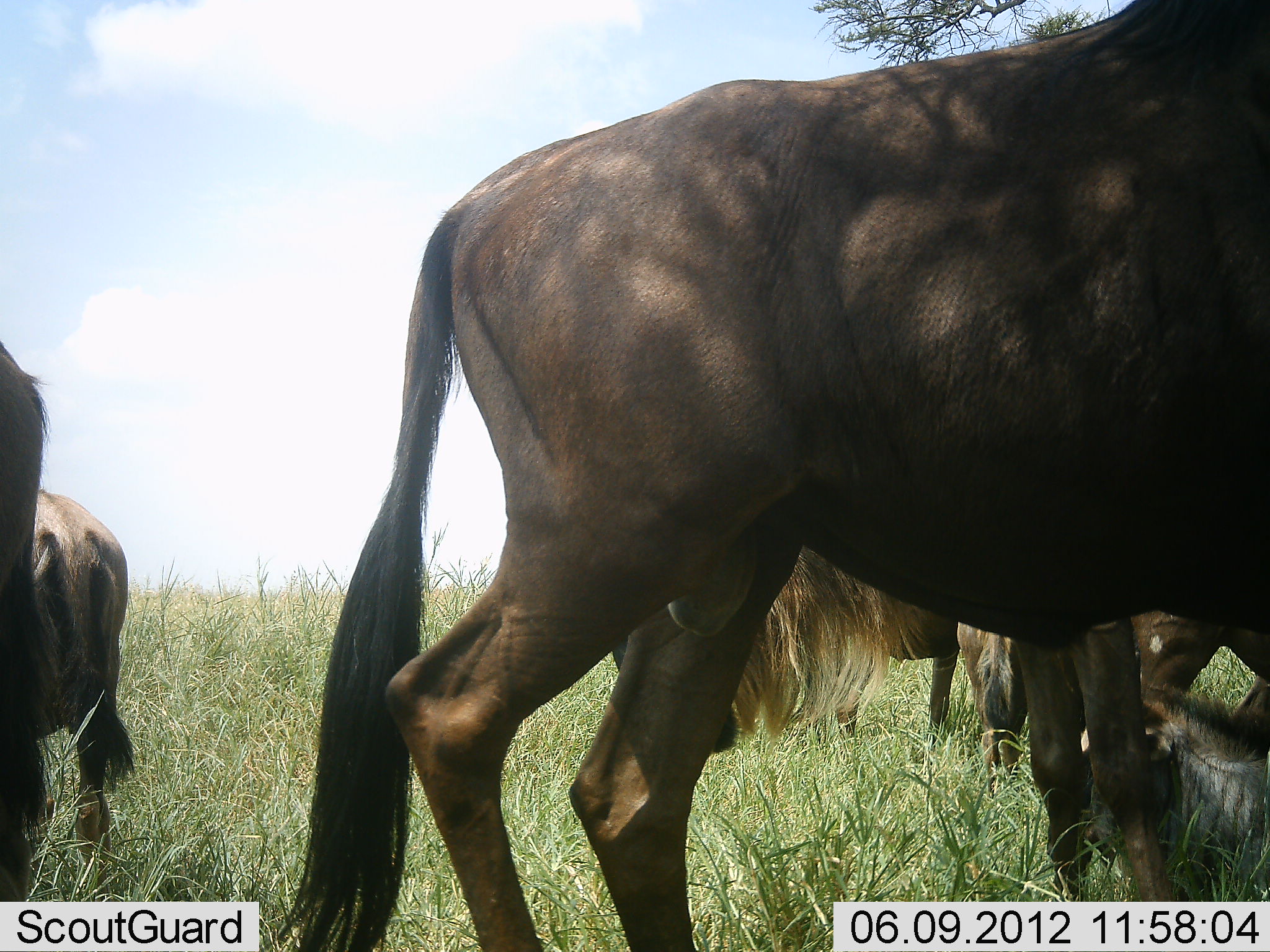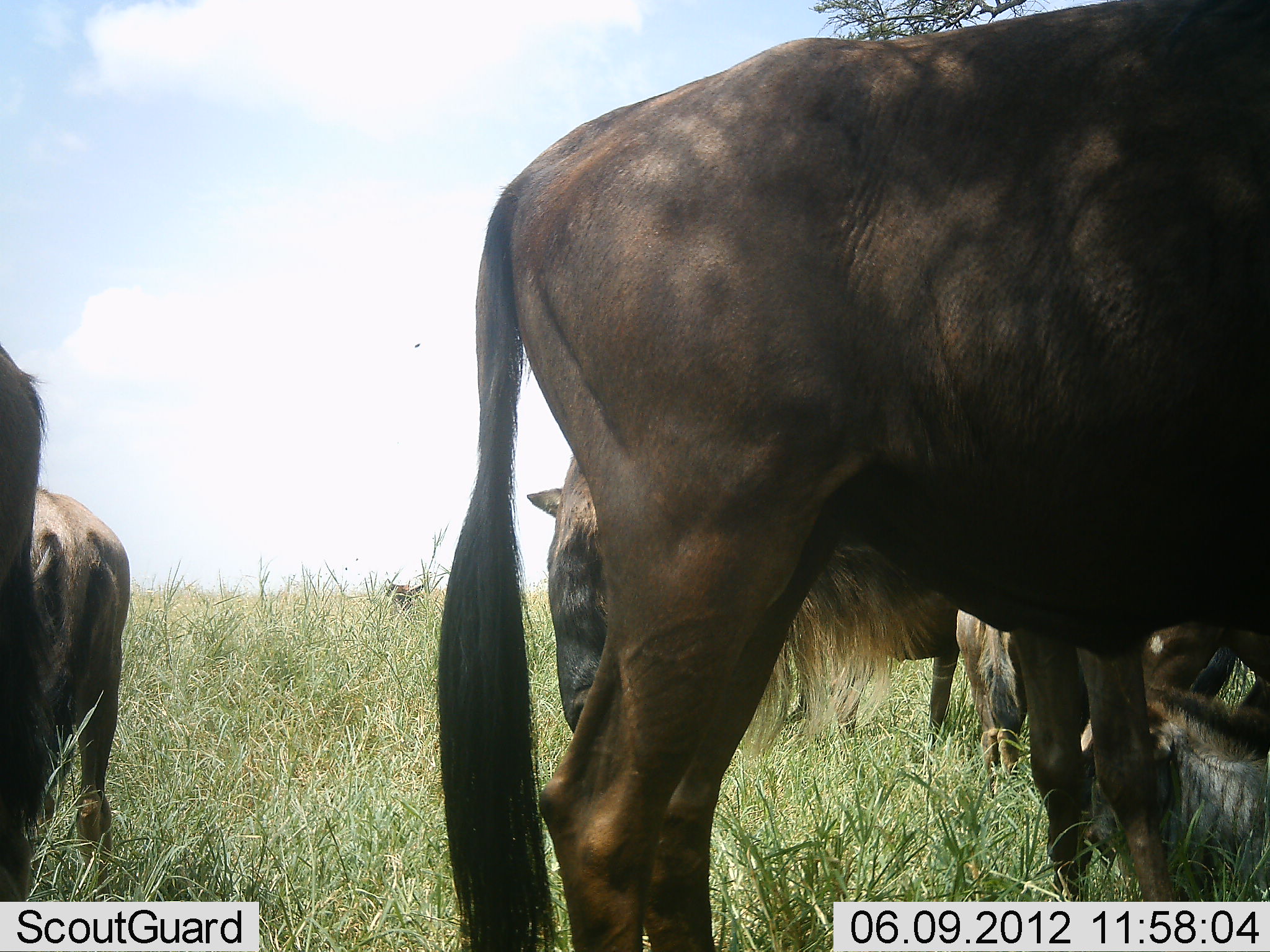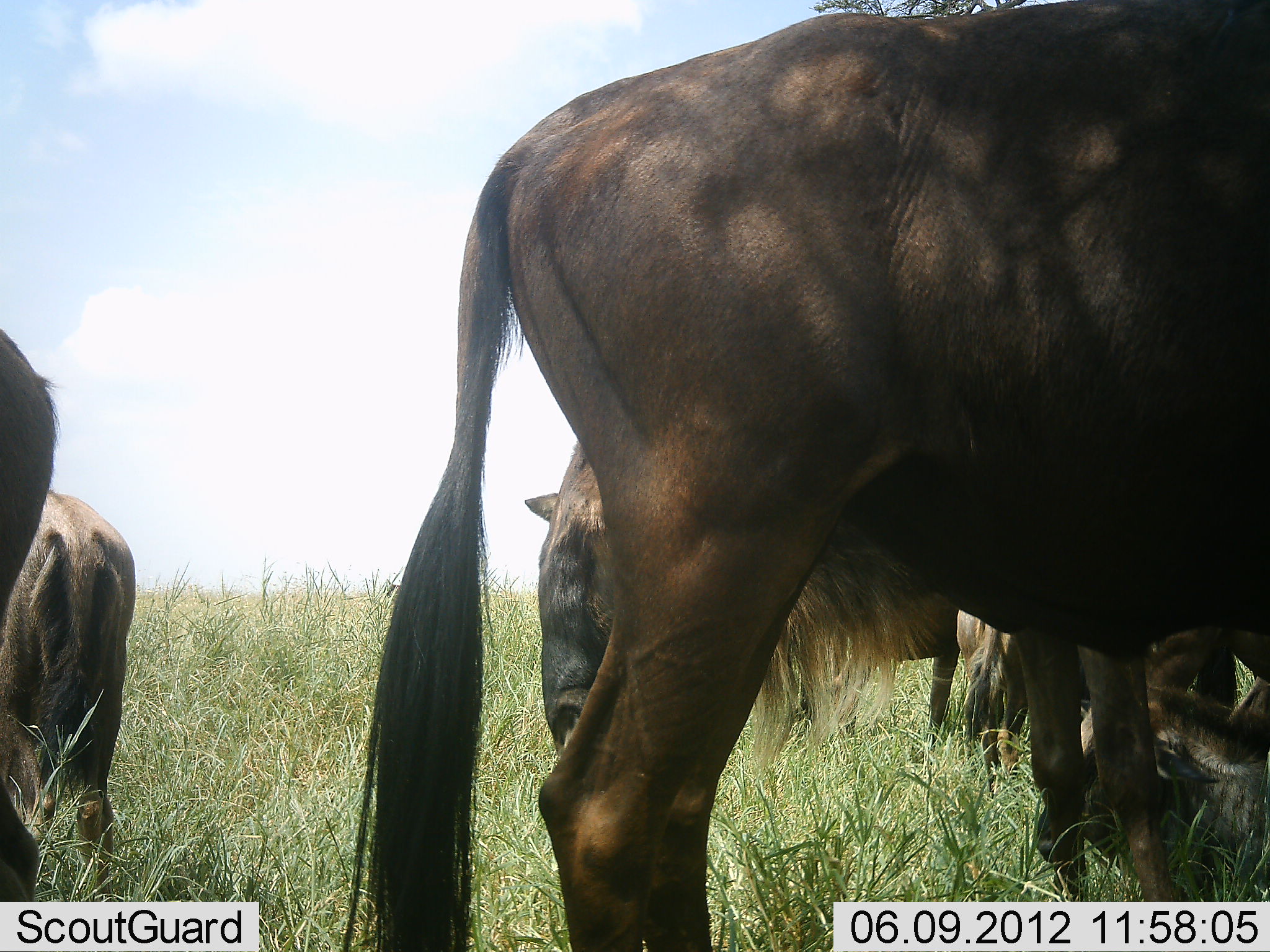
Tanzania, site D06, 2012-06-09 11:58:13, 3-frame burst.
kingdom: Animalia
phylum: Chordata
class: Mammalia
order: Artiodactyla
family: Bovidae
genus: Connochaetes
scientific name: Connochaetes taurinus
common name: blue wildebeest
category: wildebeest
Wildebeest (blue wildebeest) (Connochaetes taurinus), count 7. Behavior (volunteer vote fractions): standing 90%, resting 70%, moving 10%, interacting 0%. Young present (vote fraction): 40%. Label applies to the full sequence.